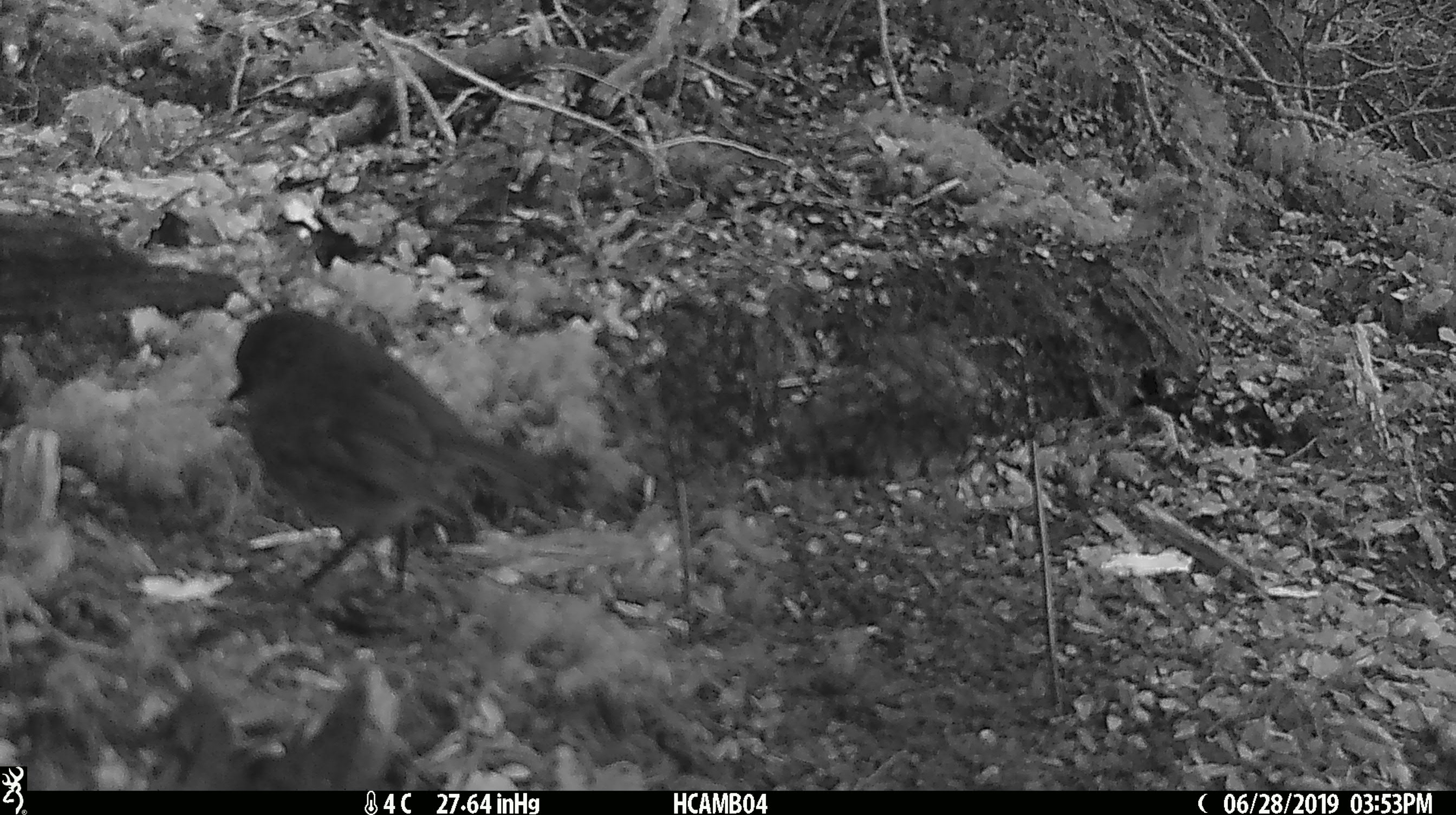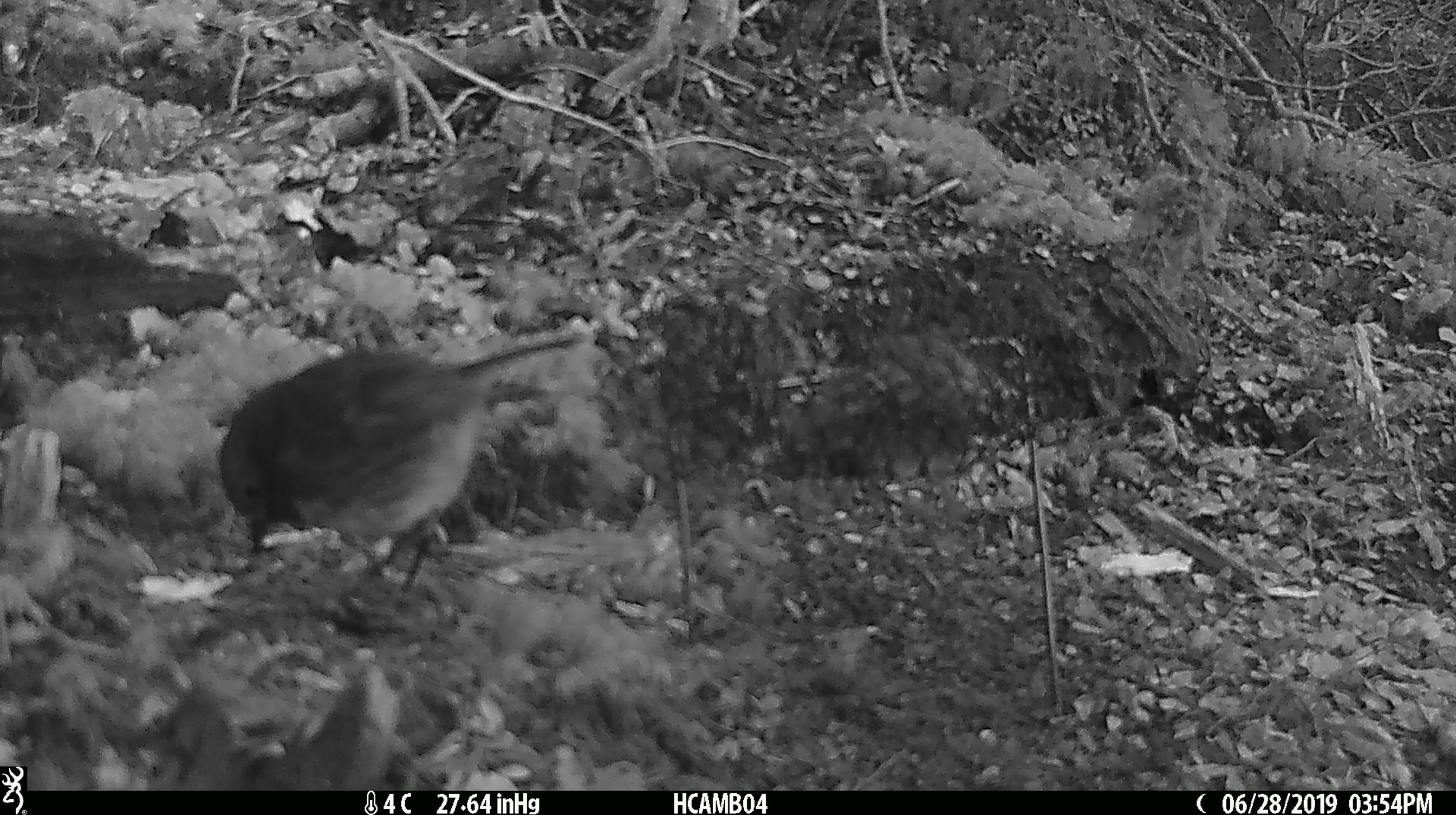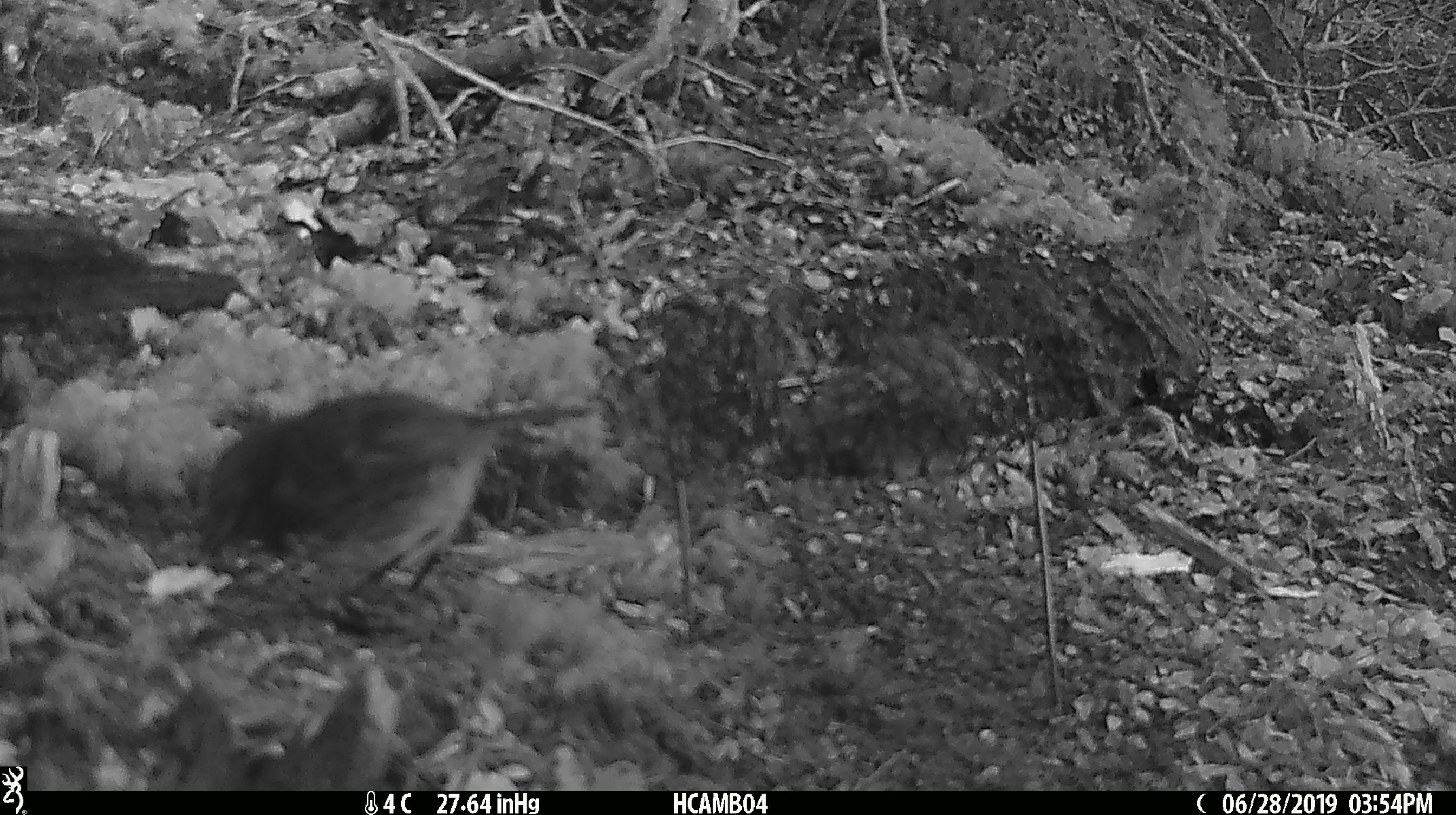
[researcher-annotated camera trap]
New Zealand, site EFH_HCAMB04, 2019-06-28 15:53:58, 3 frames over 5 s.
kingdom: Animalia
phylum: Chordata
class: Aves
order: Passeriformes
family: Petroicidae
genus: Petroica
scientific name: Petroica australis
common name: new zealand robin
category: robin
Robin (new zealand robin) (Petroica australis).